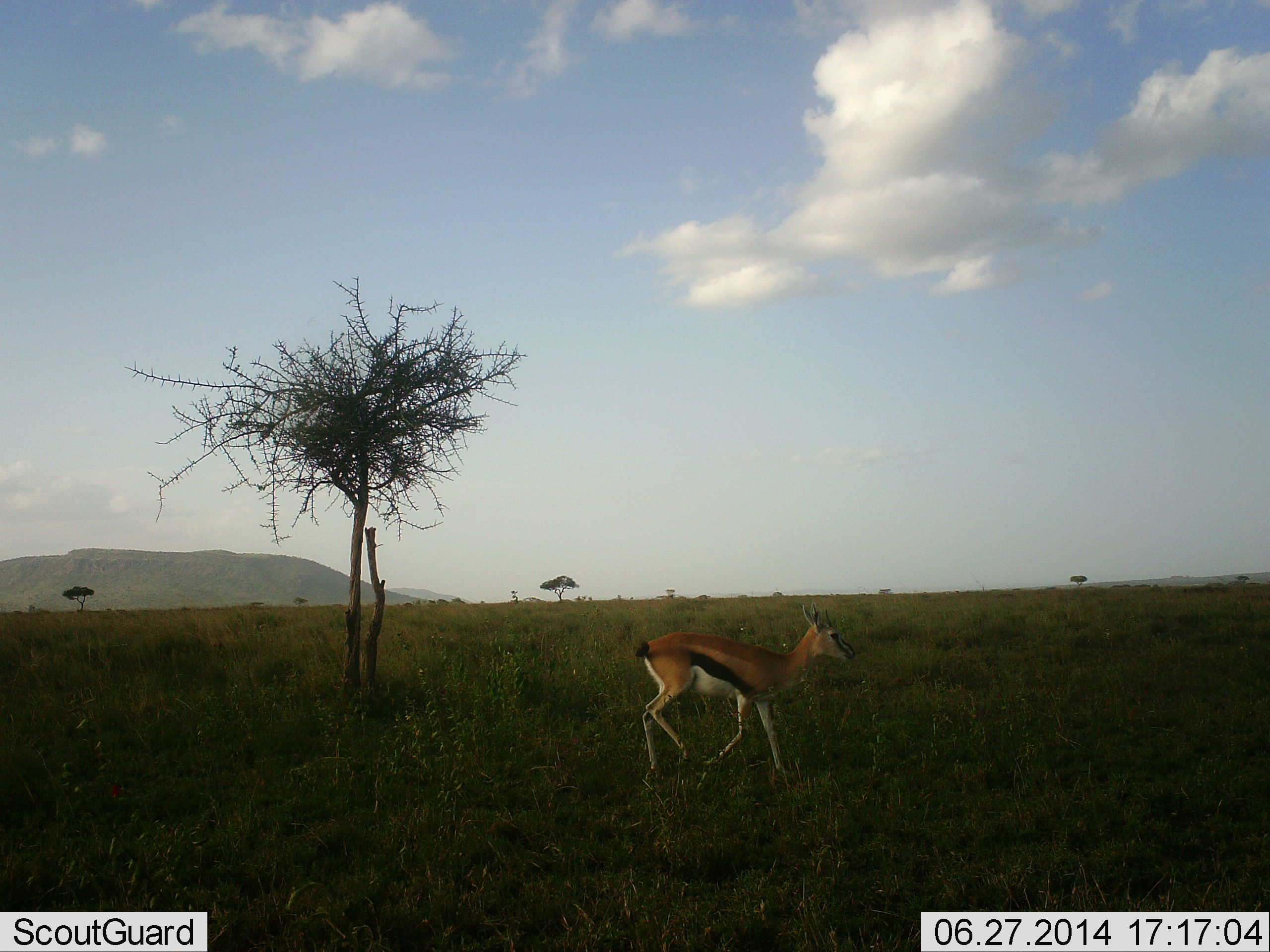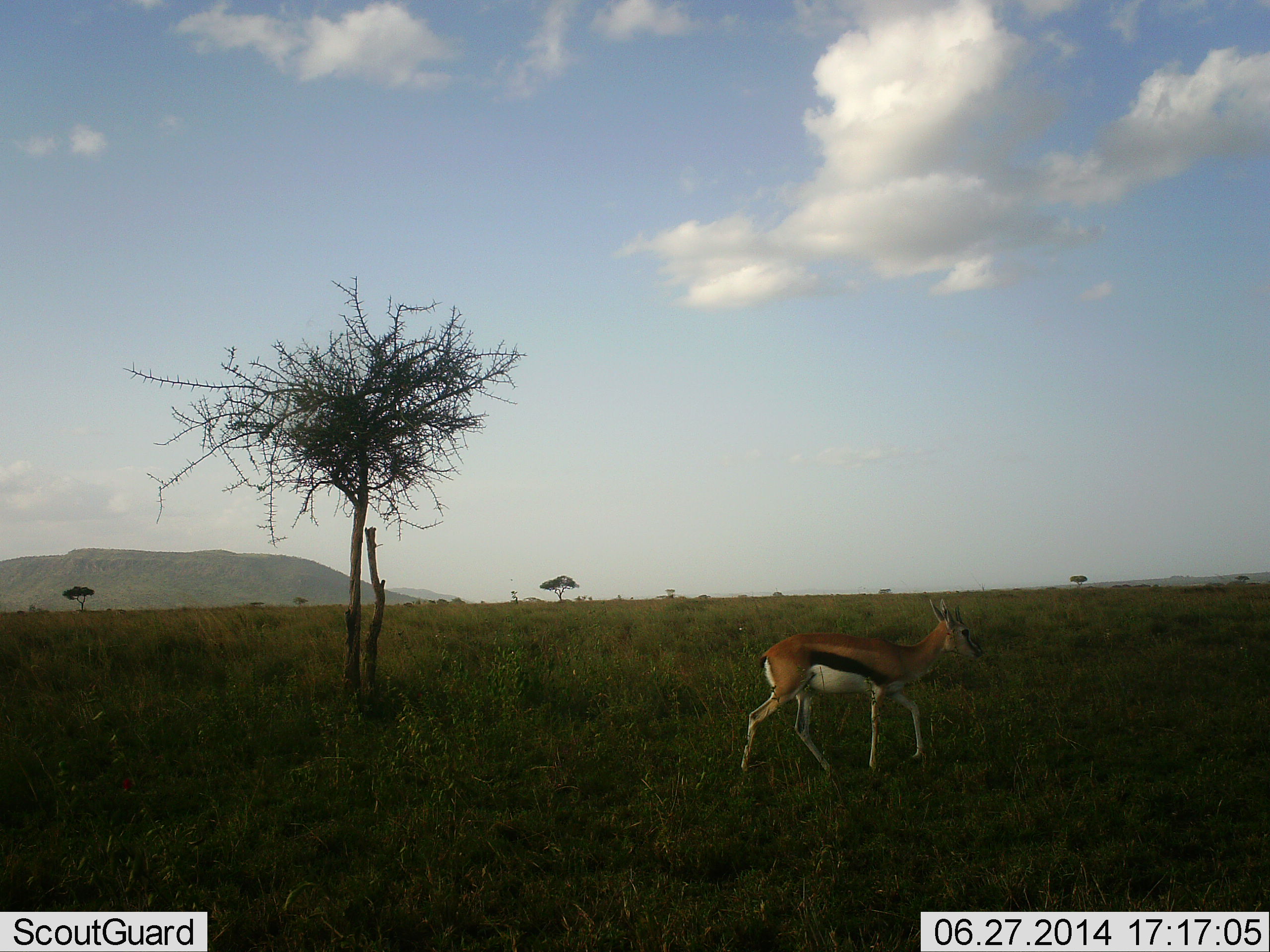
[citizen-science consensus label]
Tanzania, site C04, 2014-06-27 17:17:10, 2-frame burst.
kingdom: Animalia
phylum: Chordata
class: Mammalia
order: Artiodactyla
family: Bovidae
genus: Eudorcas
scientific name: Eudorcas thomsonii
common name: thomson's gazelle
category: gazellethomsons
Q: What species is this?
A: Gazellethomsons (thomson's gazelle) (Eudorcas thomsonii).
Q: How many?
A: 1.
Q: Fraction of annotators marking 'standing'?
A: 0%.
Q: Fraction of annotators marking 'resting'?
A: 0%.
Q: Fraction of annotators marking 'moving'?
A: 100%.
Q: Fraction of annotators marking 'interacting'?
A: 0%.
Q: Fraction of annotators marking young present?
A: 0%.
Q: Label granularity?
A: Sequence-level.